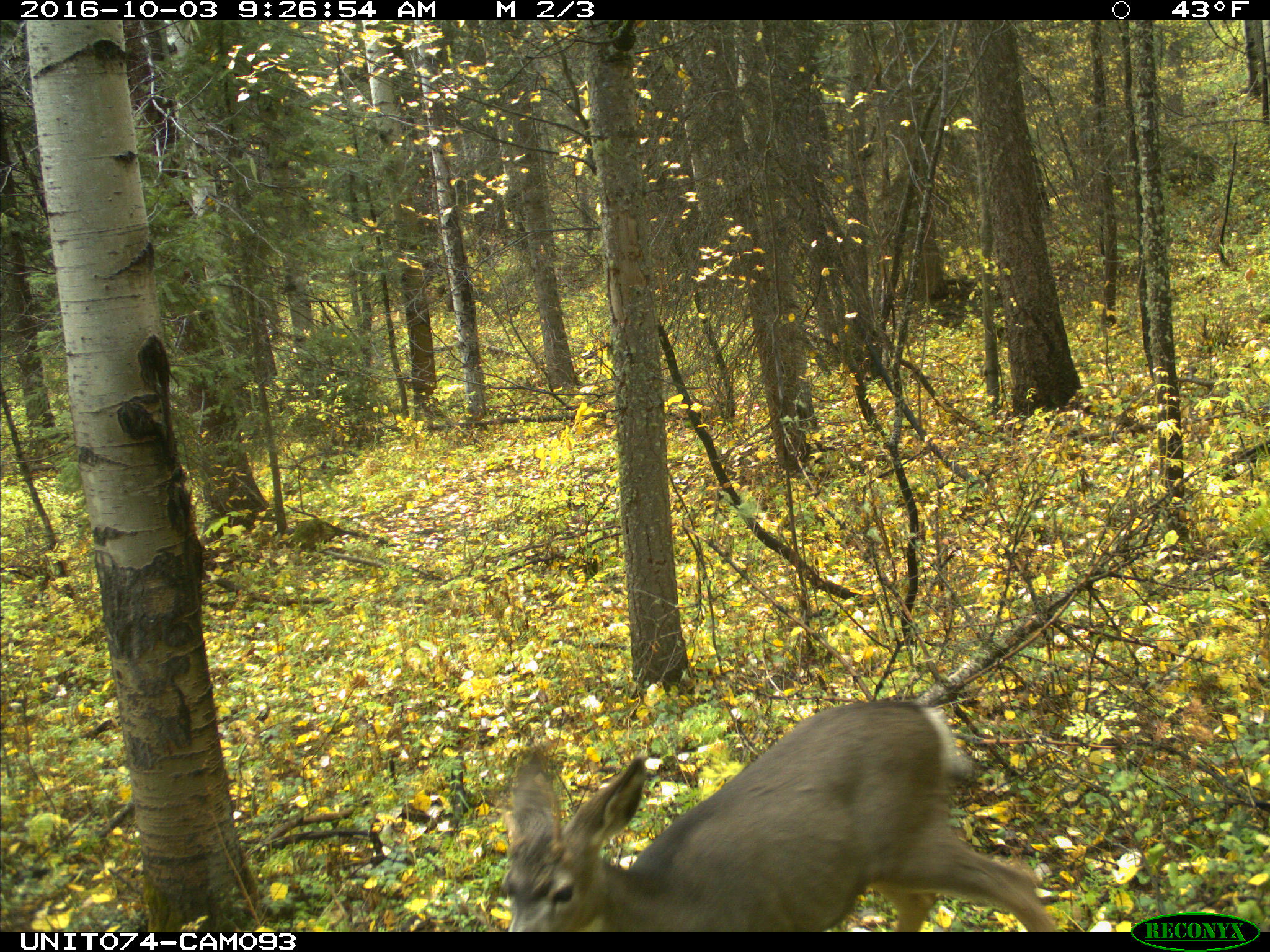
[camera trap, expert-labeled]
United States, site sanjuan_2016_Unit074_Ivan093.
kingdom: Animalia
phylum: Chordata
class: Mammalia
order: Artiodactyla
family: Cervidae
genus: Odocoileus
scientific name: Odocoileus hemionus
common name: mule deer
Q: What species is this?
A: Odocoileus hemionus (mule deer).